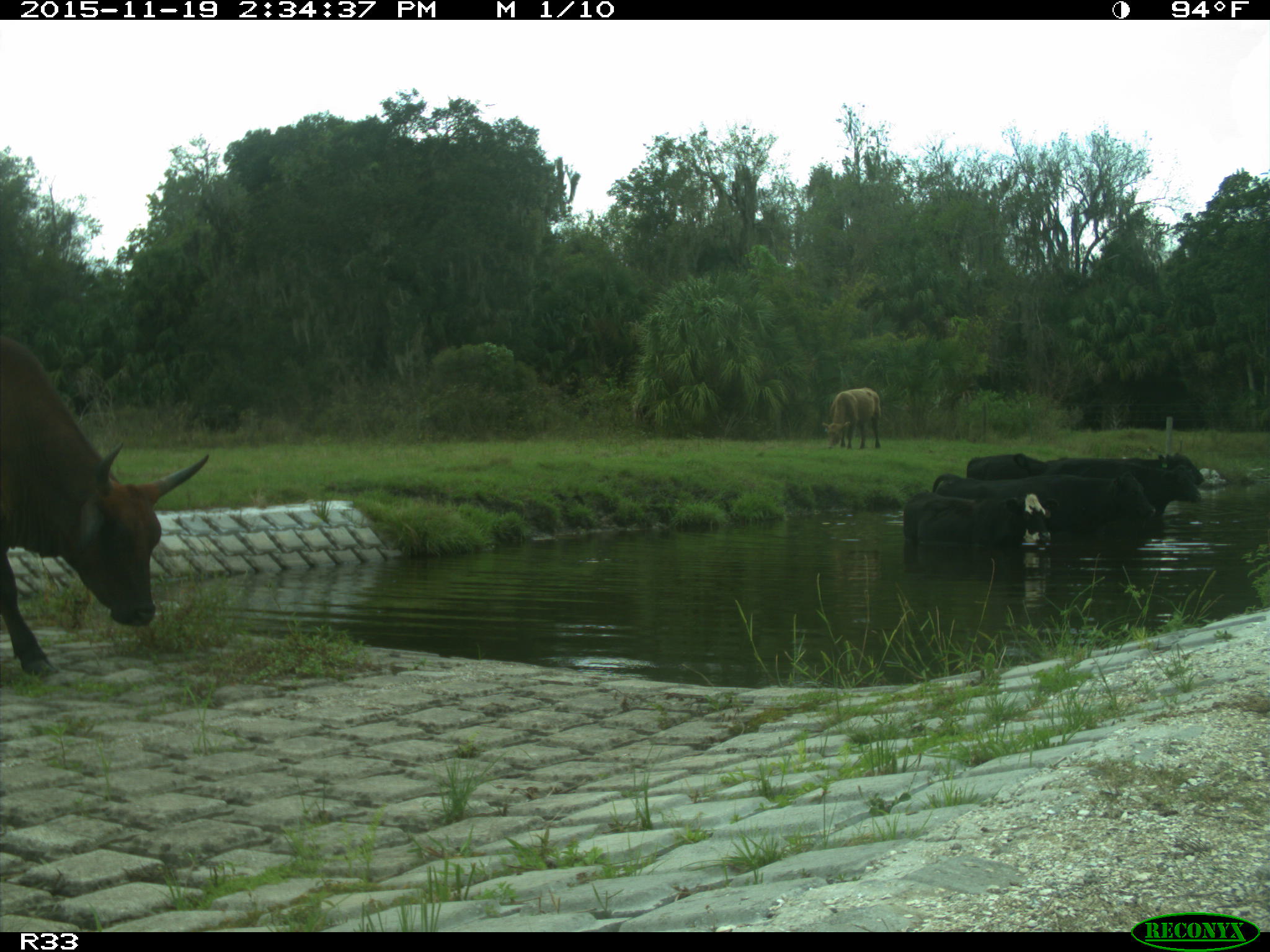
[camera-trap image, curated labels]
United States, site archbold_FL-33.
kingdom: Animalia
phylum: Chordata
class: Mammalia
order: Artiodactyla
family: Bovidae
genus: Bos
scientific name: Bos taurus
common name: domestic cow